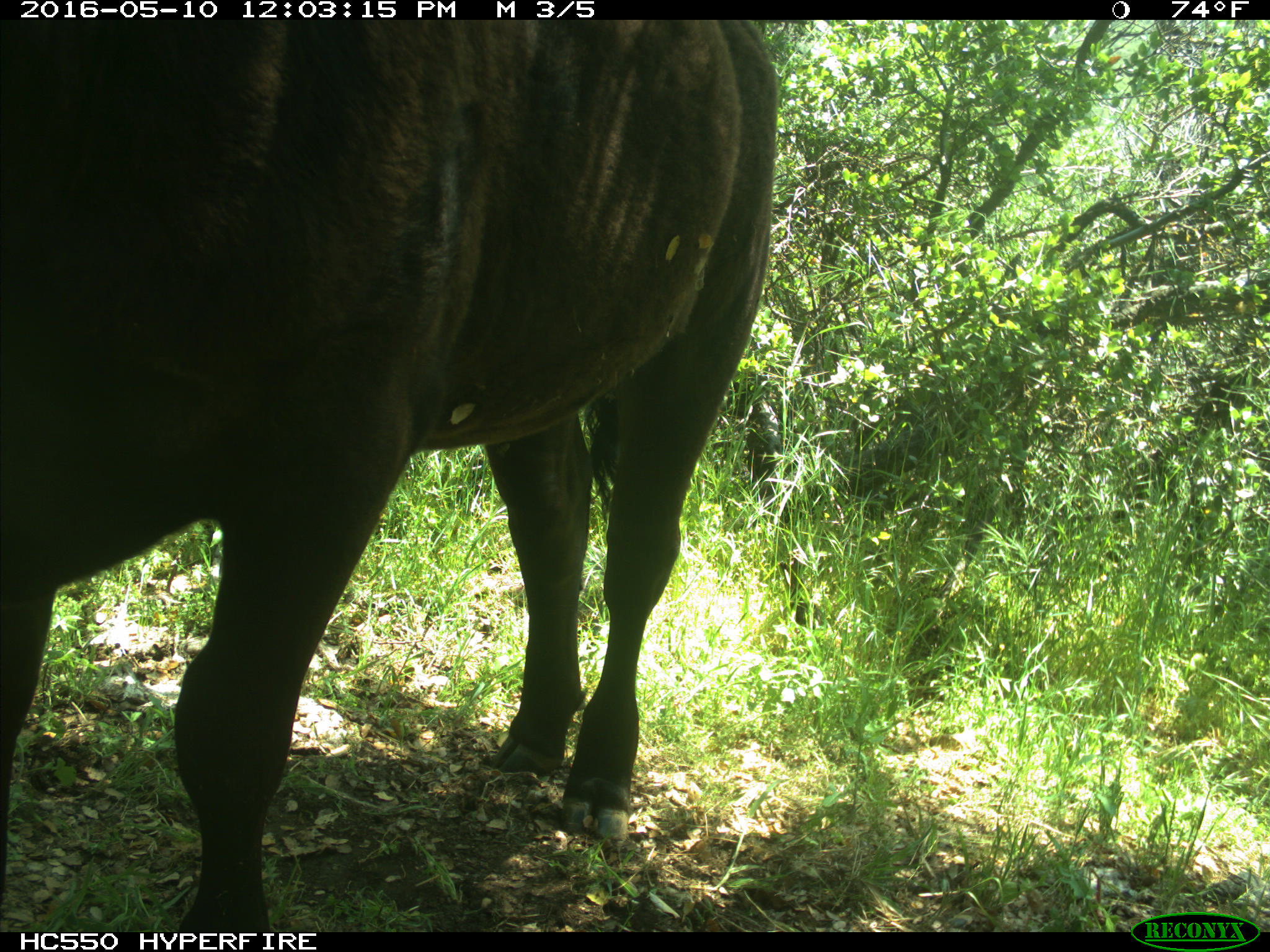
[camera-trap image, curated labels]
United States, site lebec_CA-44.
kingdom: Animalia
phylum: Chordata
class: Mammalia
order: Artiodactyla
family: Bovidae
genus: Bos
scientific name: Bos taurus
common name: domestic cow